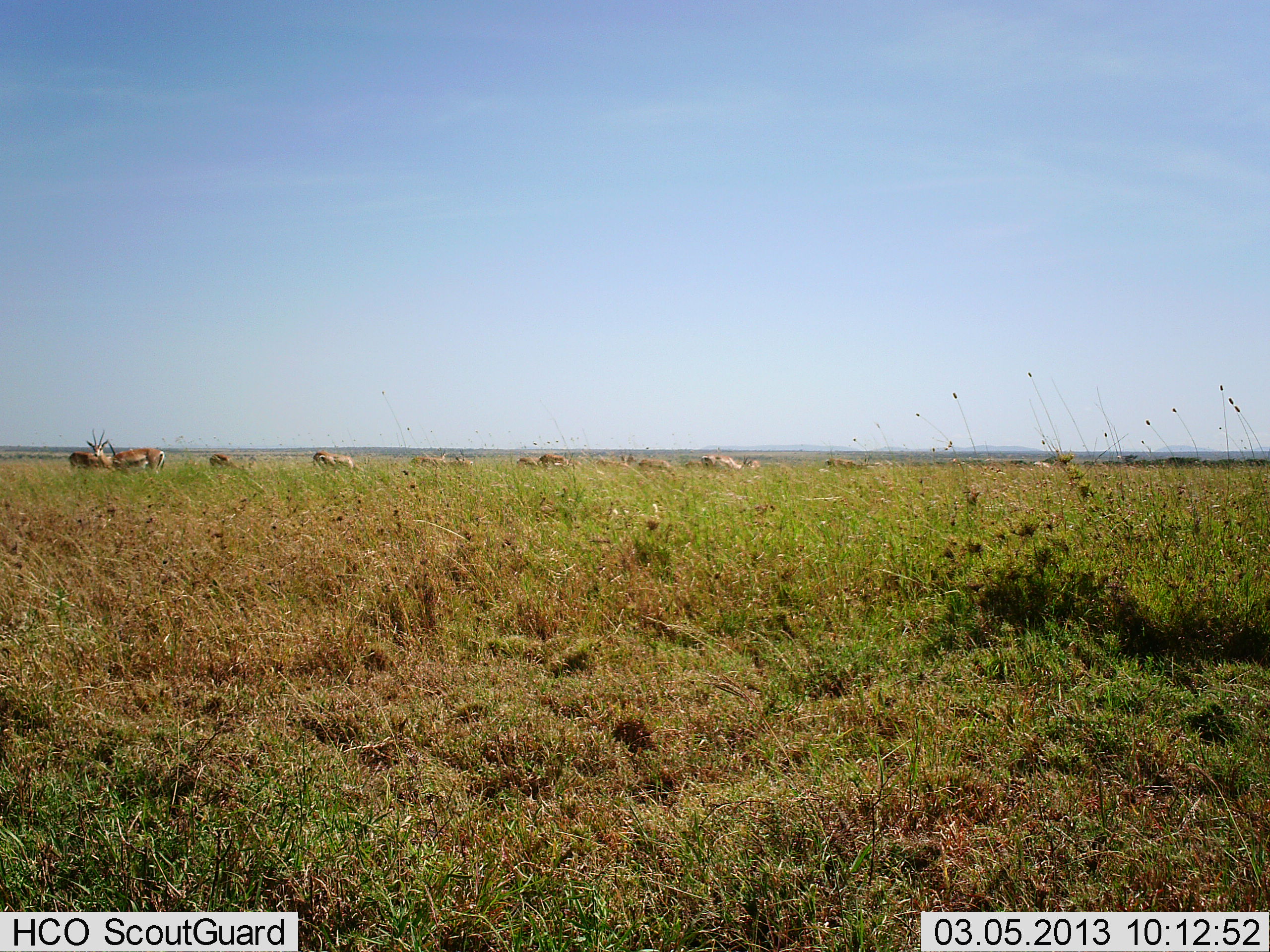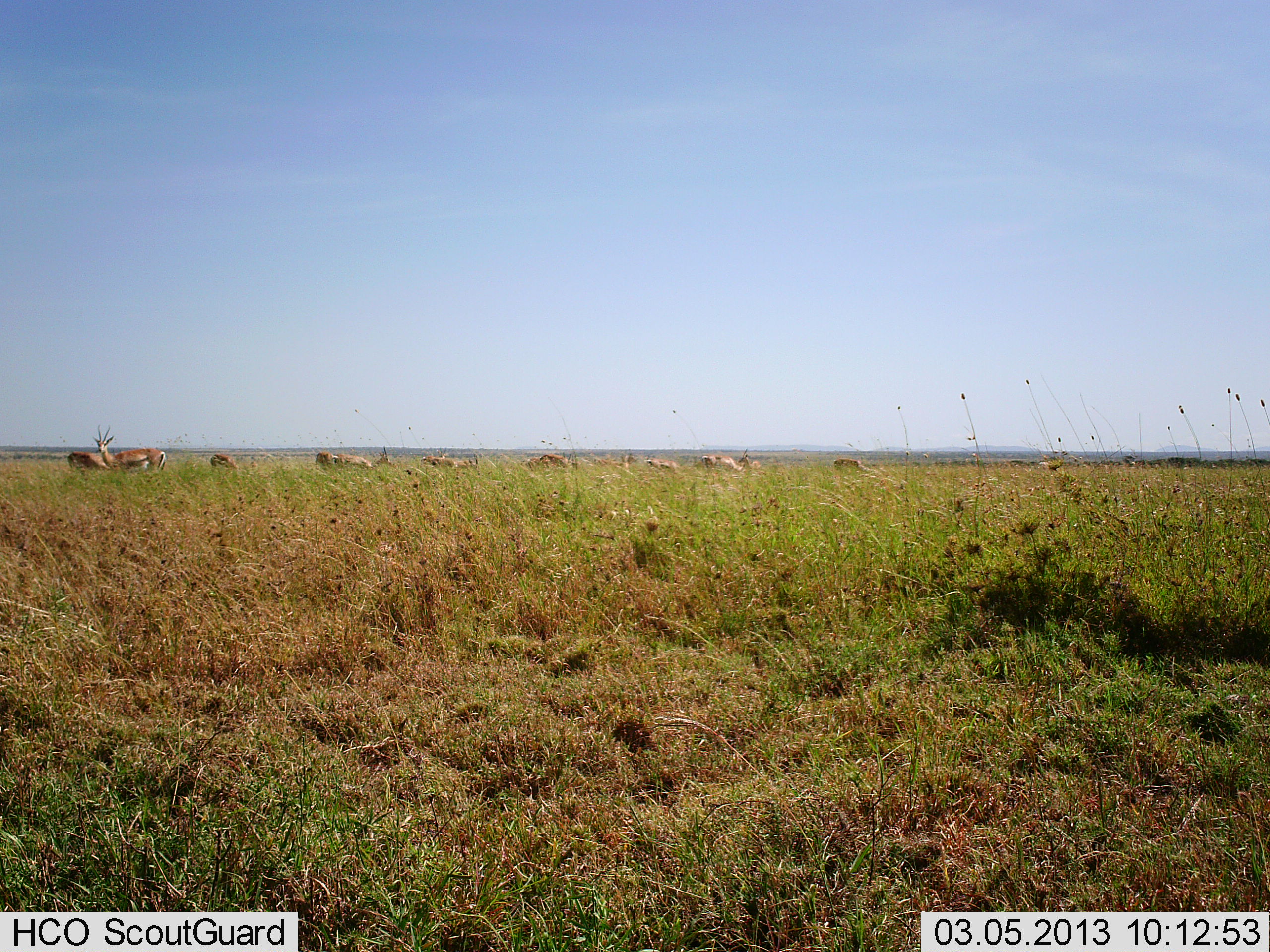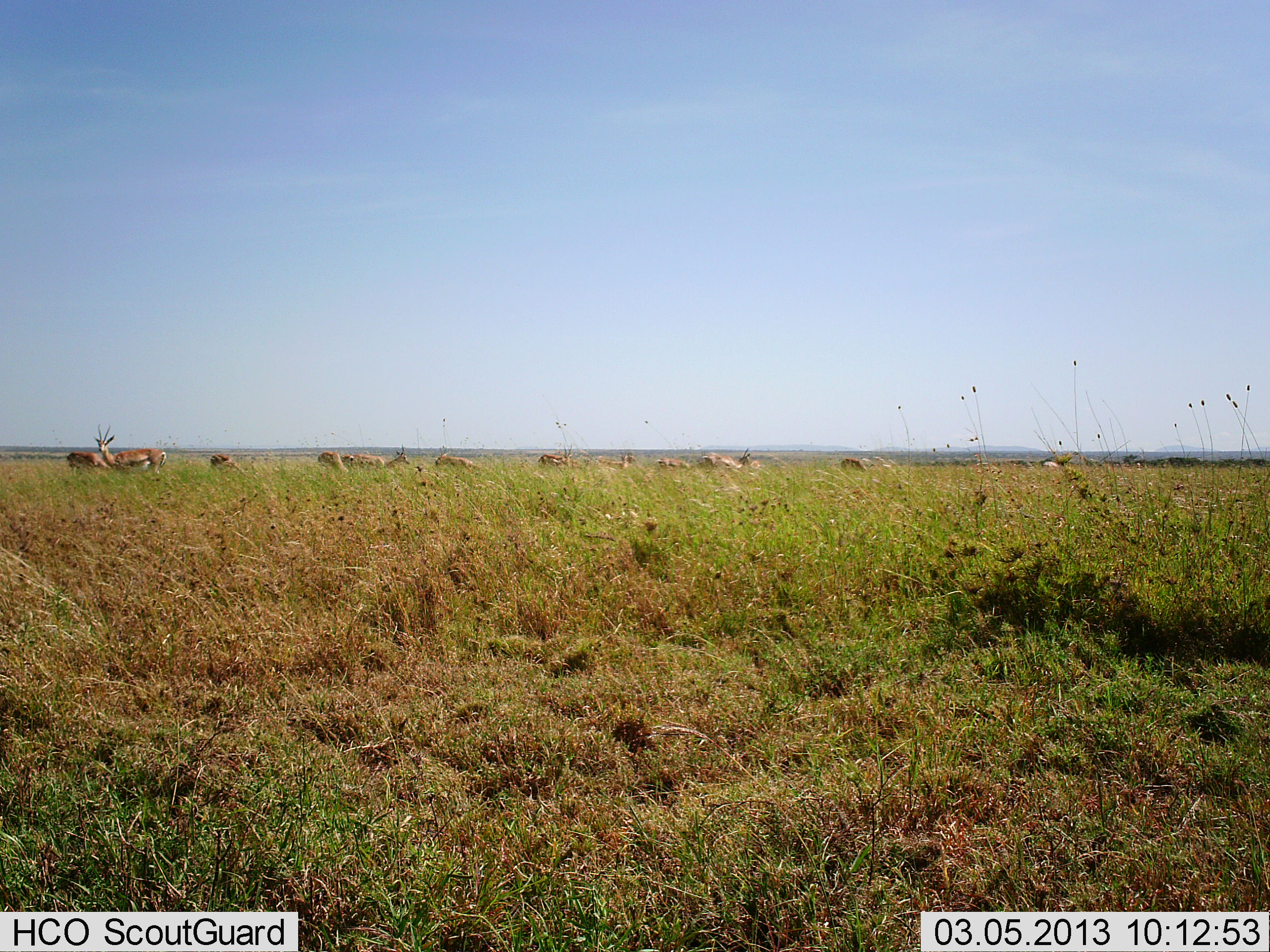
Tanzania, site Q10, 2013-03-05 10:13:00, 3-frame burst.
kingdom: Animalia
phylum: Chordata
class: Mammalia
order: Artiodactyla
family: Bovidae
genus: Eudorcas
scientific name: Eudorcas thomsonii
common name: thomson's gazelle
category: gazellethomsons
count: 11-50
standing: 61%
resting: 0%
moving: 11%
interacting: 0%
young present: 6%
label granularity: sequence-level